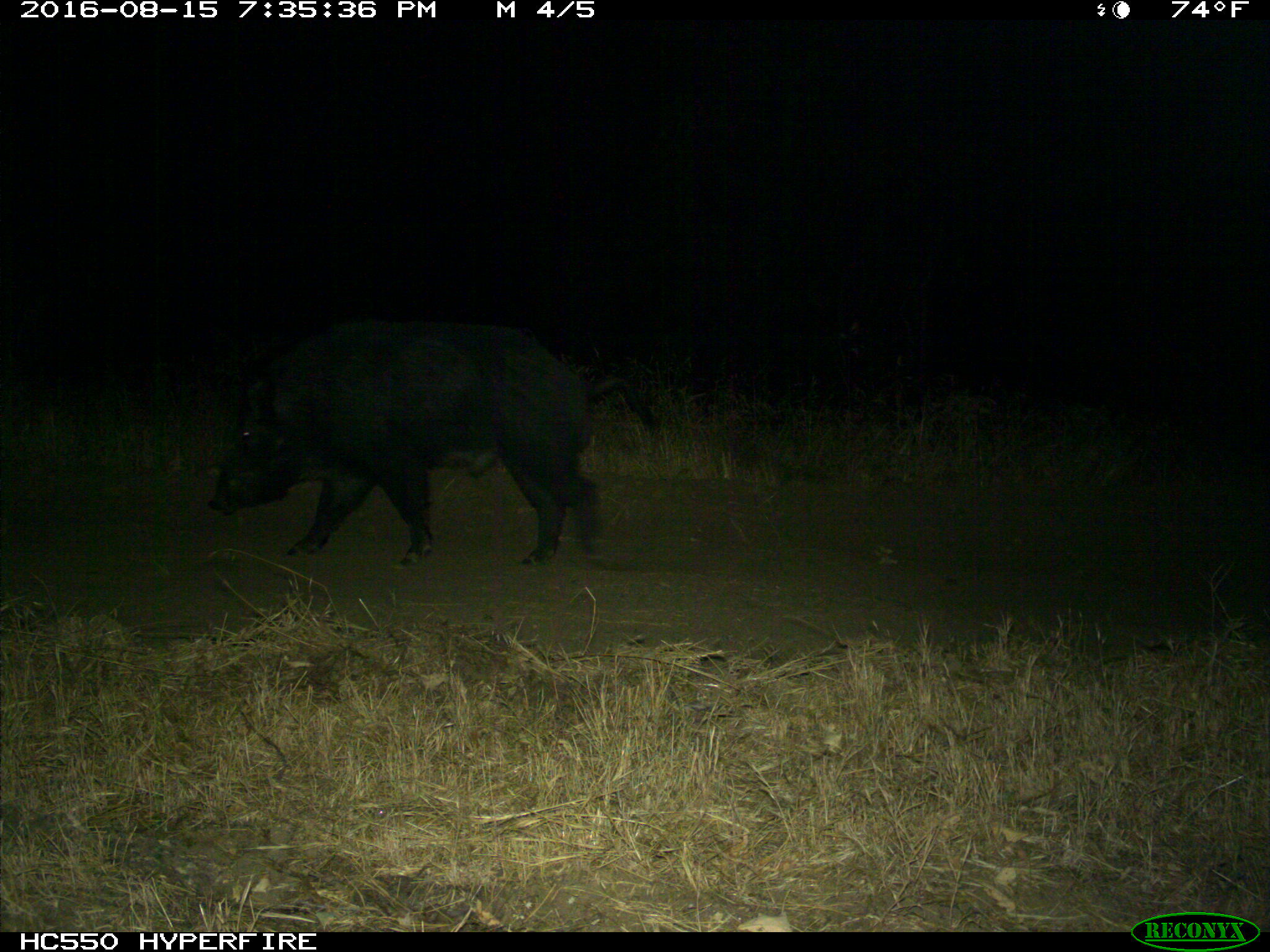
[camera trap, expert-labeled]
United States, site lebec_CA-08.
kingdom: Animalia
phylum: Chordata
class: Mammalia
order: Artiodactyla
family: Suidae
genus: Sus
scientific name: Sus scrofa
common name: wild boar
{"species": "Sus scrofa (wild boar)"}